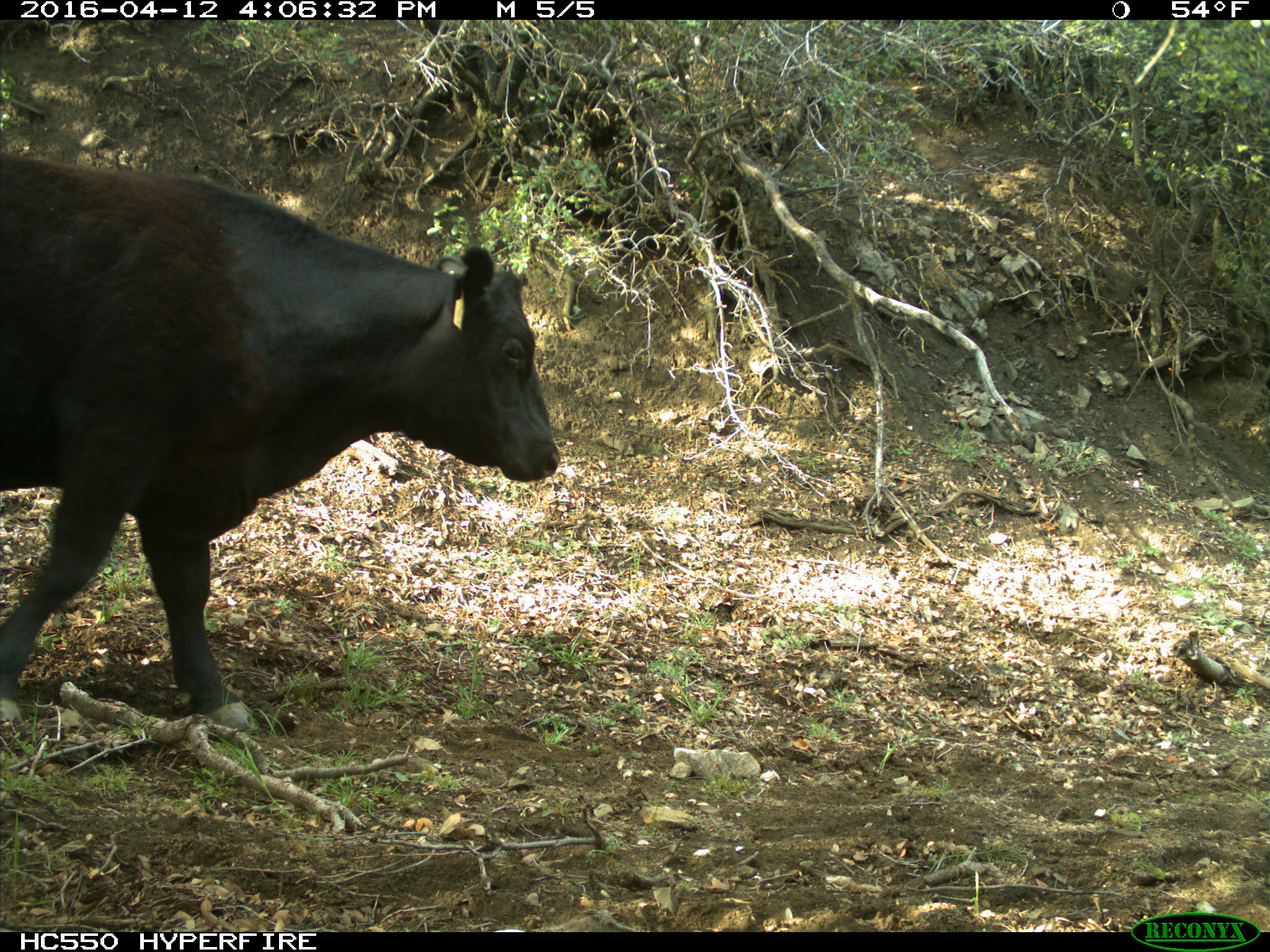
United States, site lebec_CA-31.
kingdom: Animalia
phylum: Chordata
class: Mammalia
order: Artiodactyla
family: Bovidae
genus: Bos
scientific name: Bos taurus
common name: domestic cow